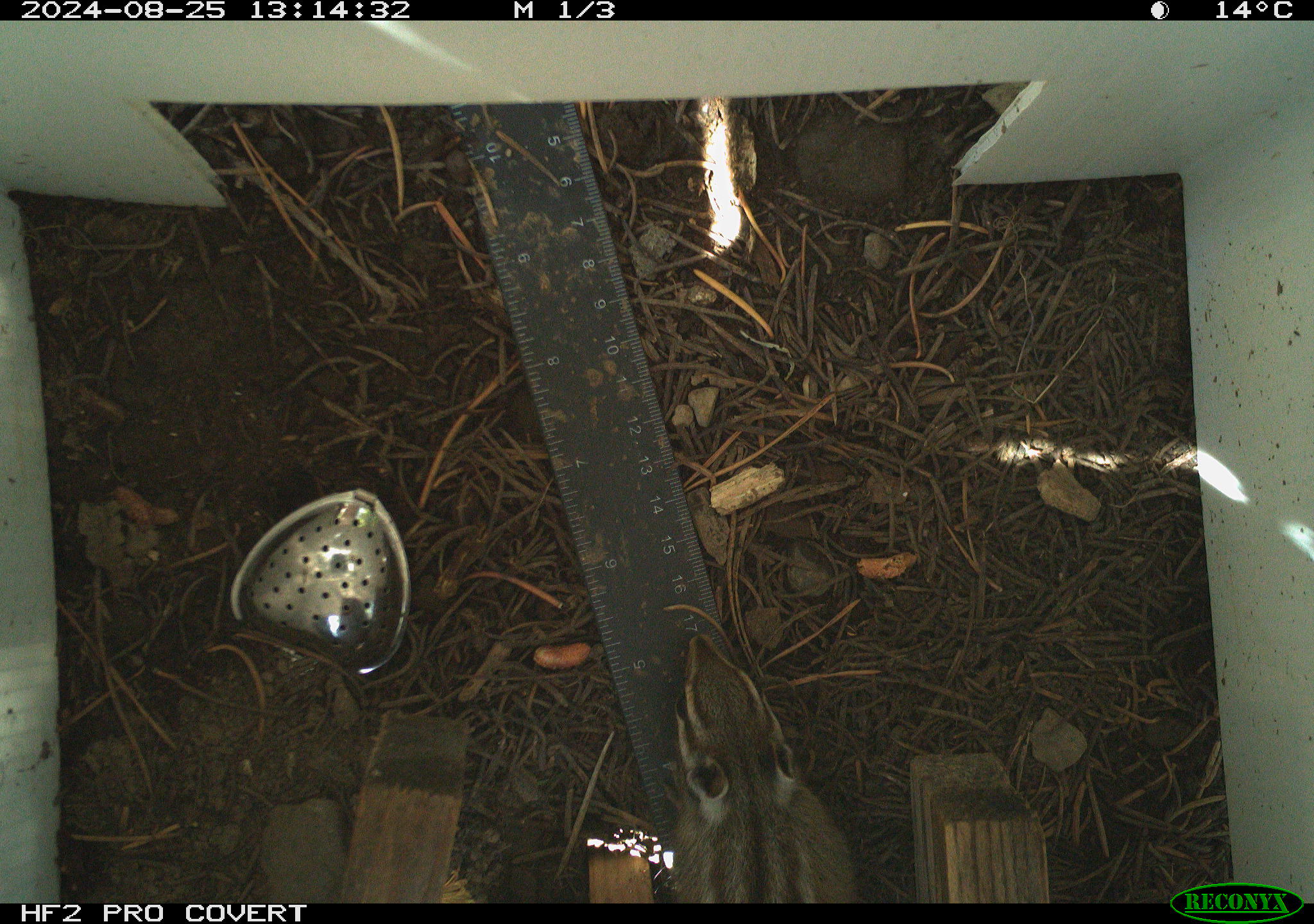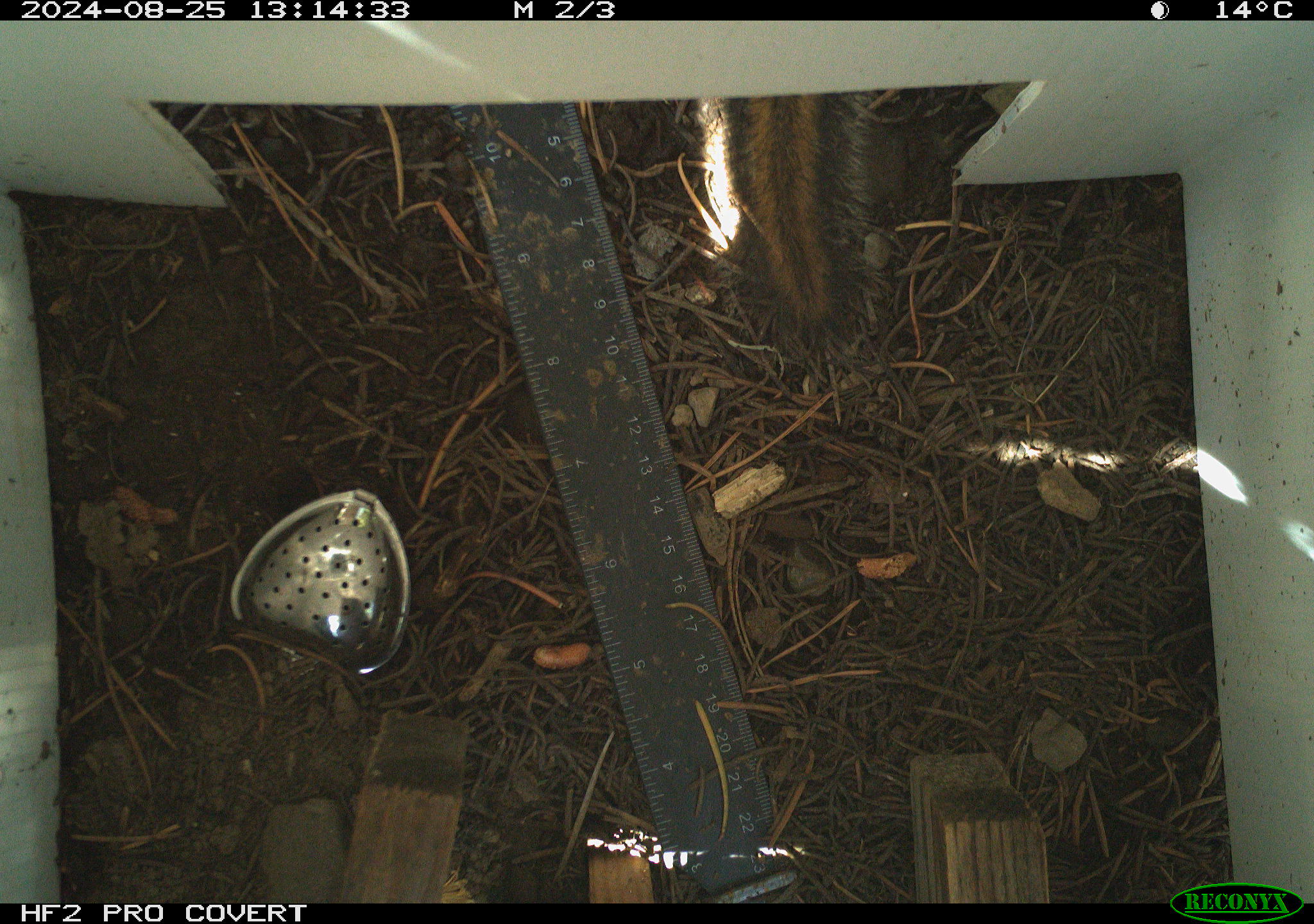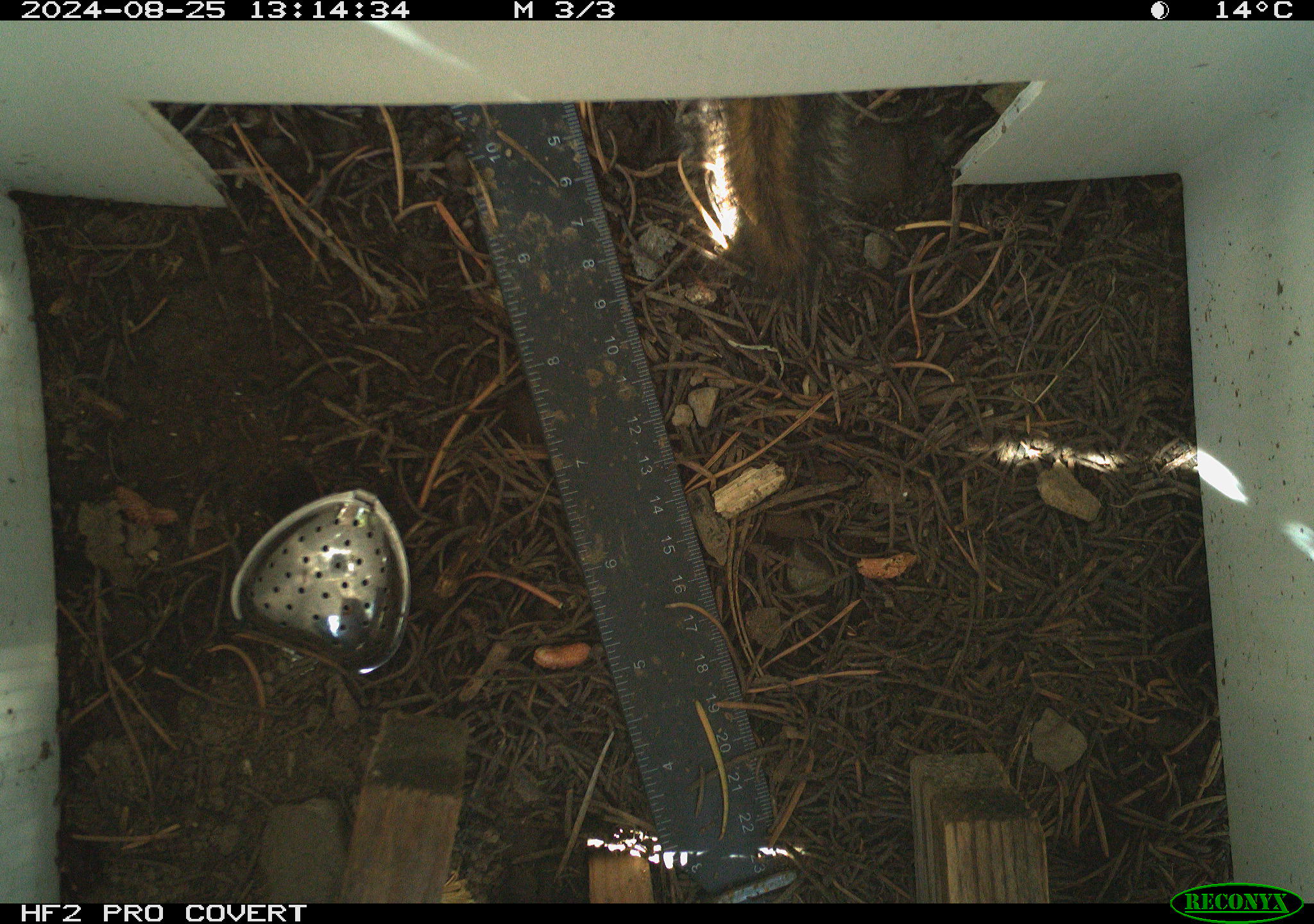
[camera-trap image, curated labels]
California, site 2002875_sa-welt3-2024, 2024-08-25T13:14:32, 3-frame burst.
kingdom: Animalia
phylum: Chordata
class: Mammalia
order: Rodentia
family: Sciuridae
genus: Neotamias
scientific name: Neotamias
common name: western chipmunks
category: neotamias species